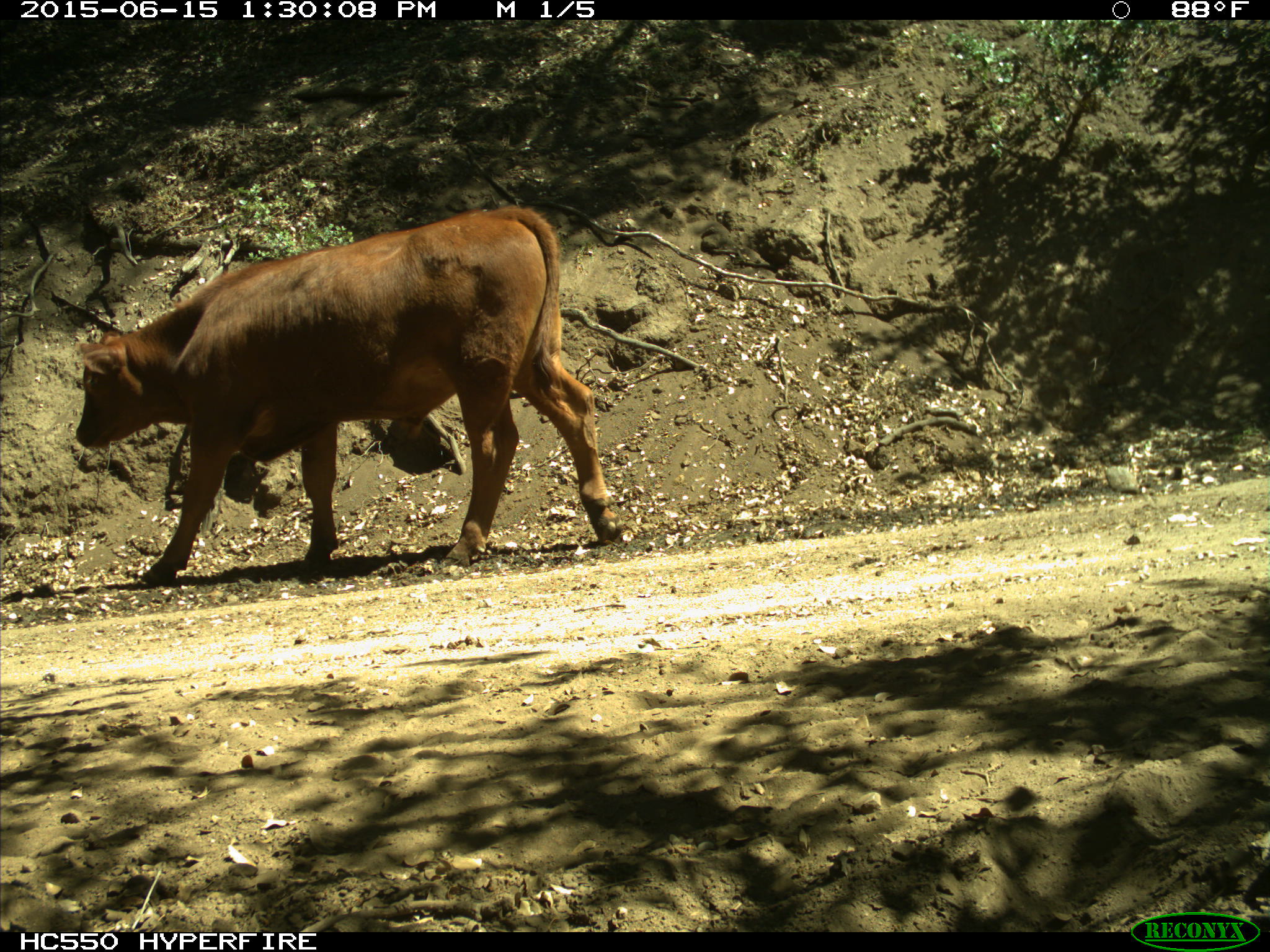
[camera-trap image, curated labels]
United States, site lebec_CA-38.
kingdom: Animalia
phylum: Chordata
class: Mammalia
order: Artiodactyla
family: Bovidae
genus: Bos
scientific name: Bos taurus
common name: domestic cow